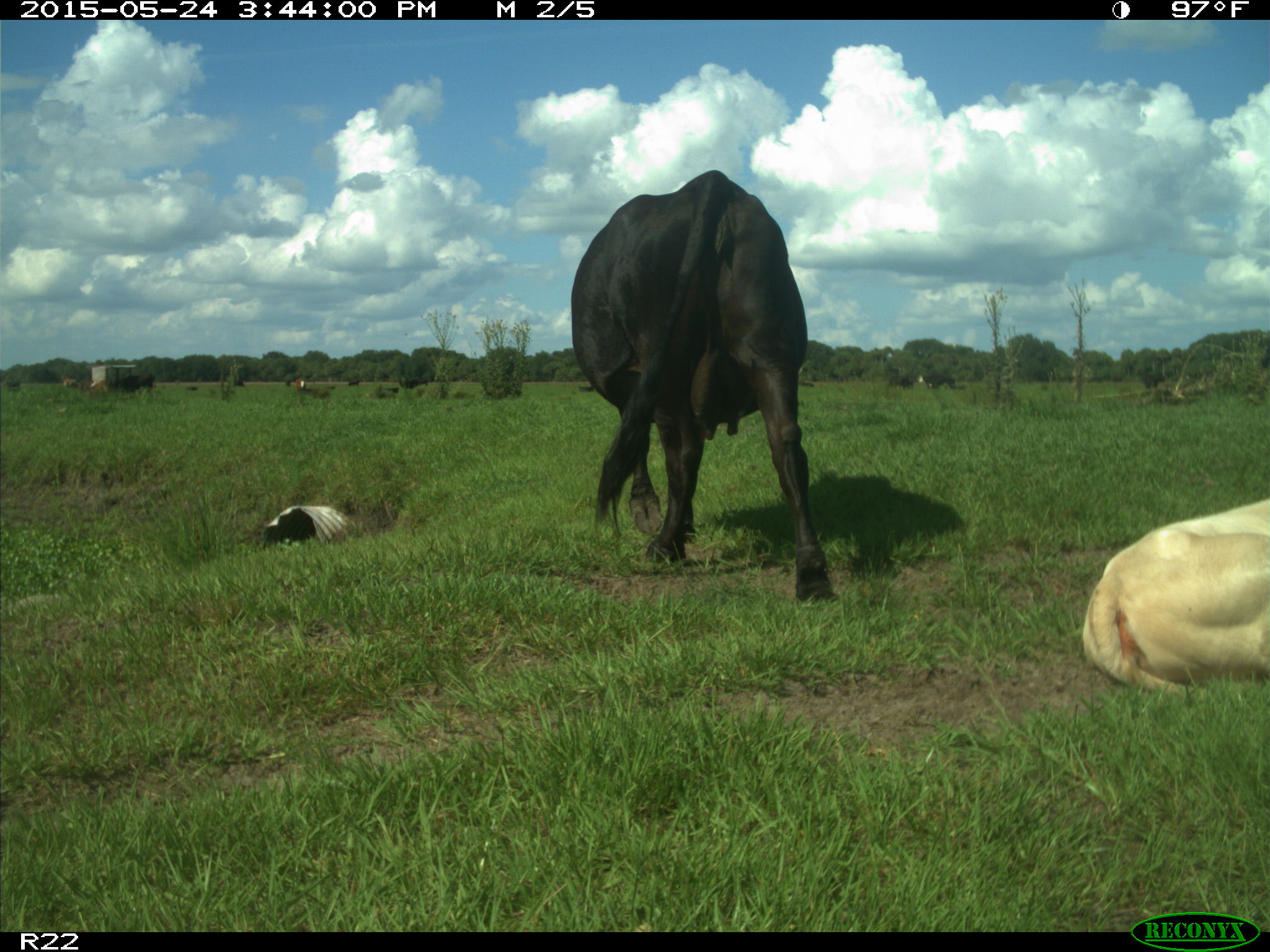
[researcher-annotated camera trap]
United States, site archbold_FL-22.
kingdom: Animalia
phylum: Chordata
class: Mammalia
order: Artiodactyla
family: Bovidae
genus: Bos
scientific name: Bos taurus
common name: domestic cow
Bos taurus (domestic cow).